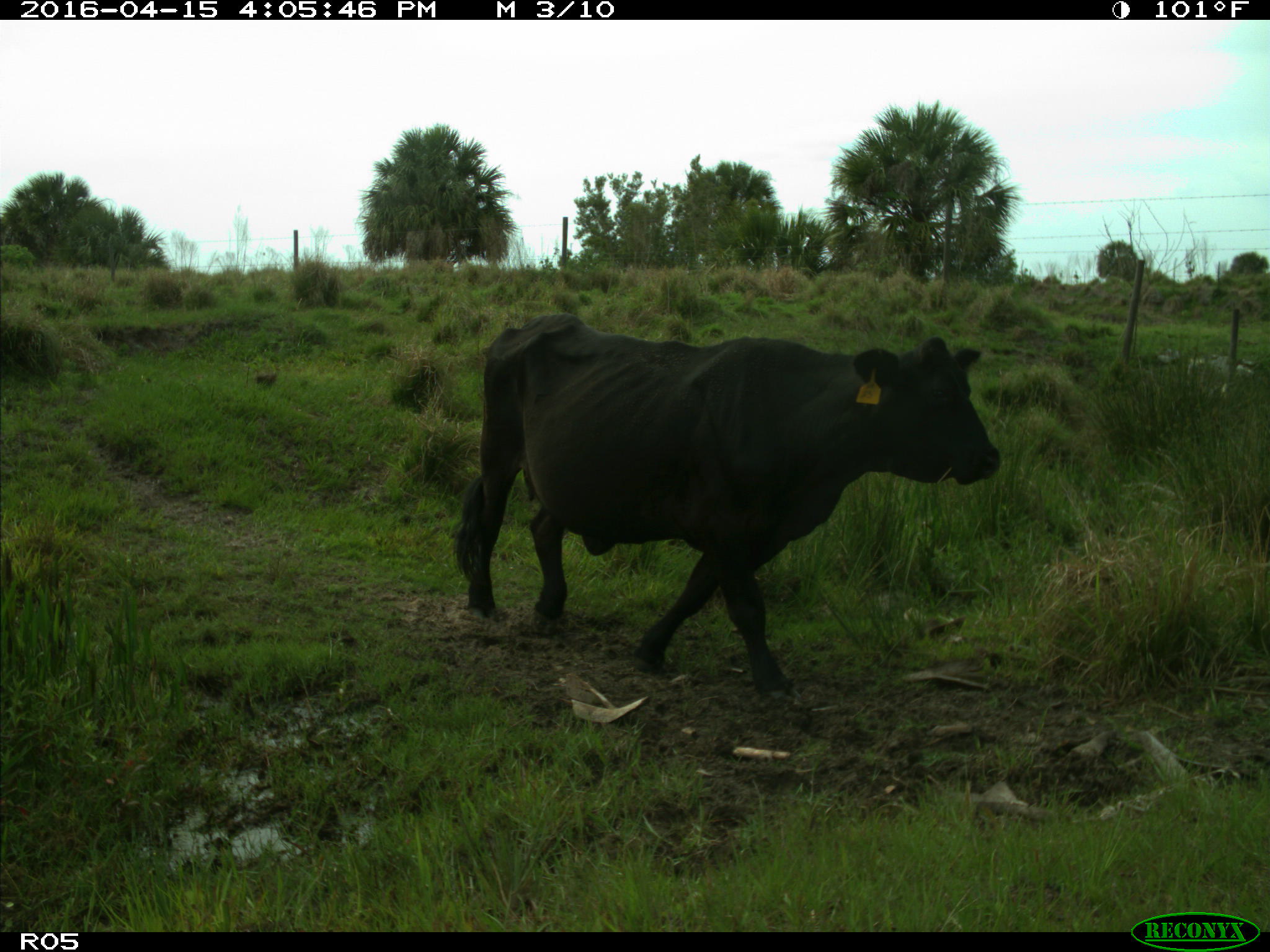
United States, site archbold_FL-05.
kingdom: Animalia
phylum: Chordata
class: Mammalia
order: Artiodactyla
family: Bovidae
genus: Bos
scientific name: Bos taurus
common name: domestic cow